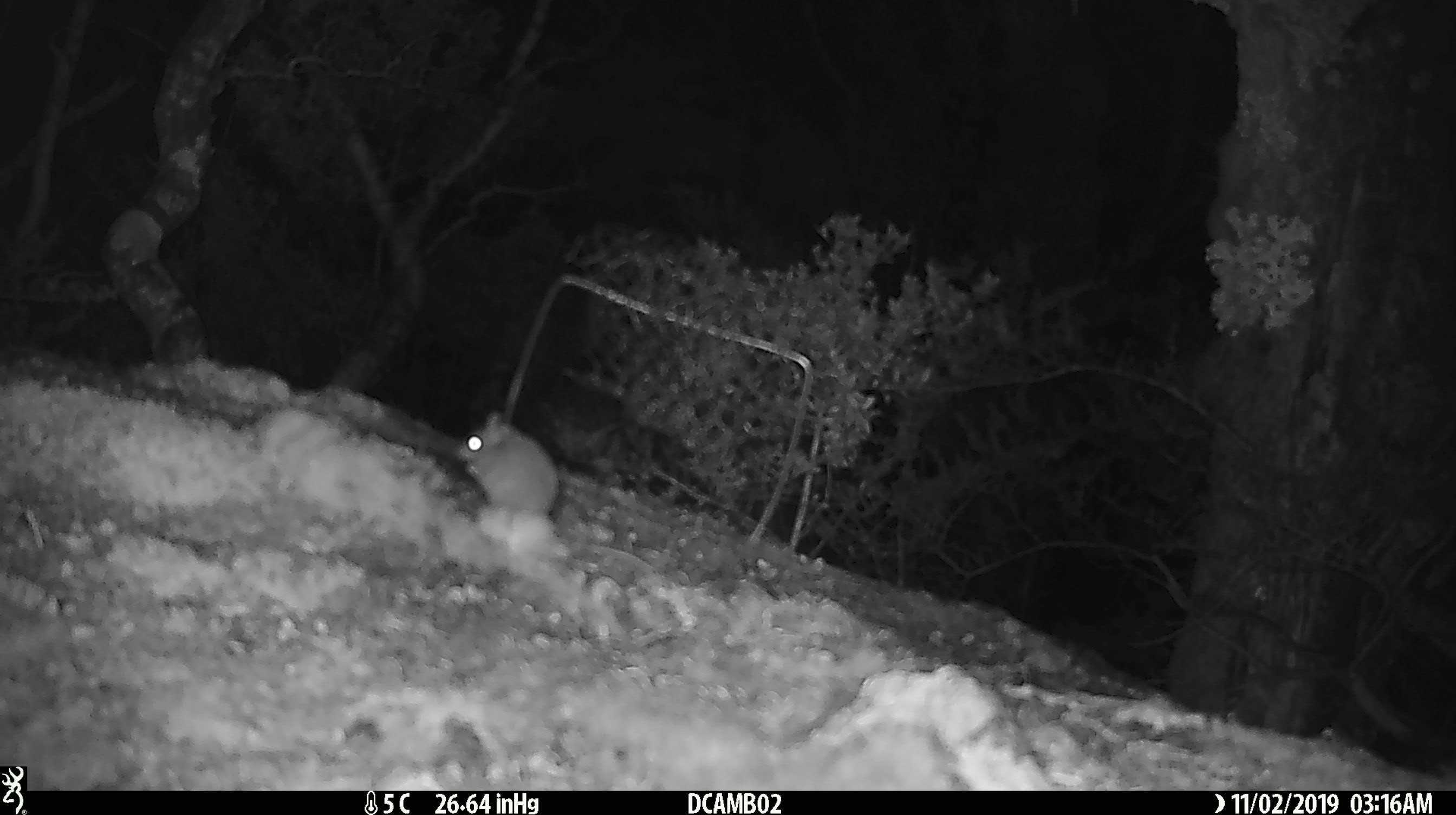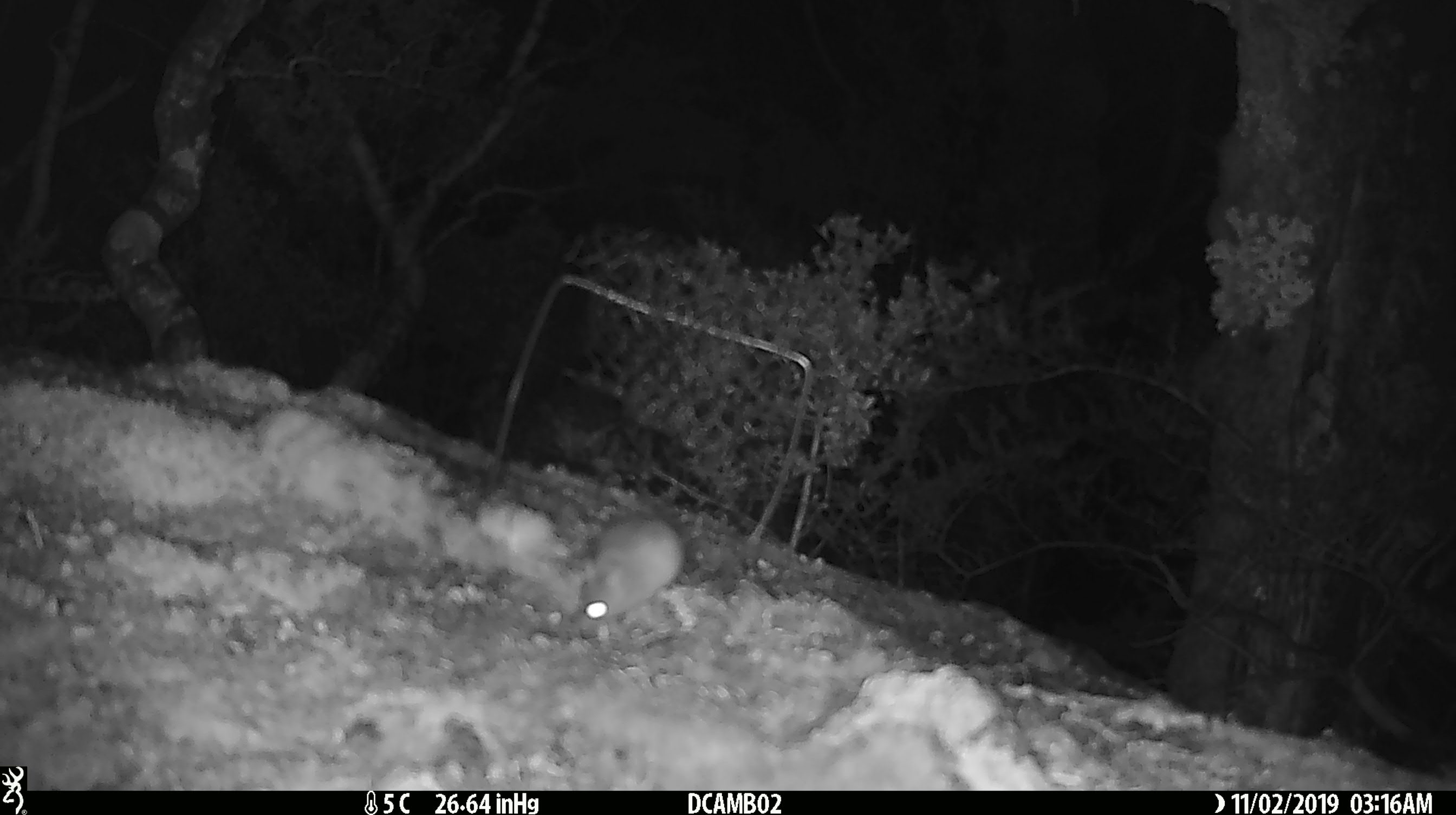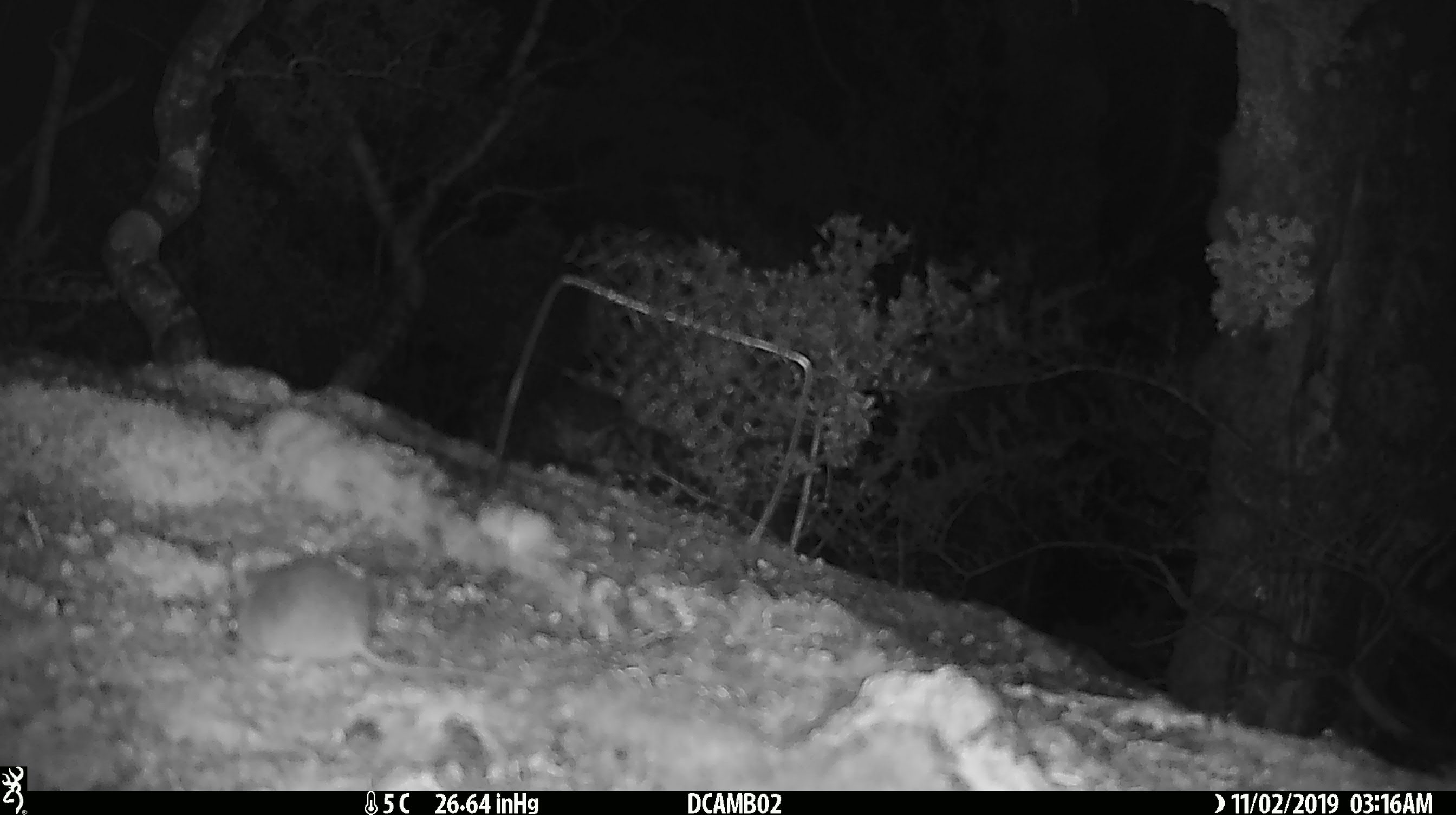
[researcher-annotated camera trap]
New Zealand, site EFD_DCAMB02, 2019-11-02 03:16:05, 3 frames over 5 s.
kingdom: Animalia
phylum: Chordata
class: Mammalia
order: Rodentia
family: Muridae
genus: Mus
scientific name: Mus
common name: mouse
Mouse (Mus).